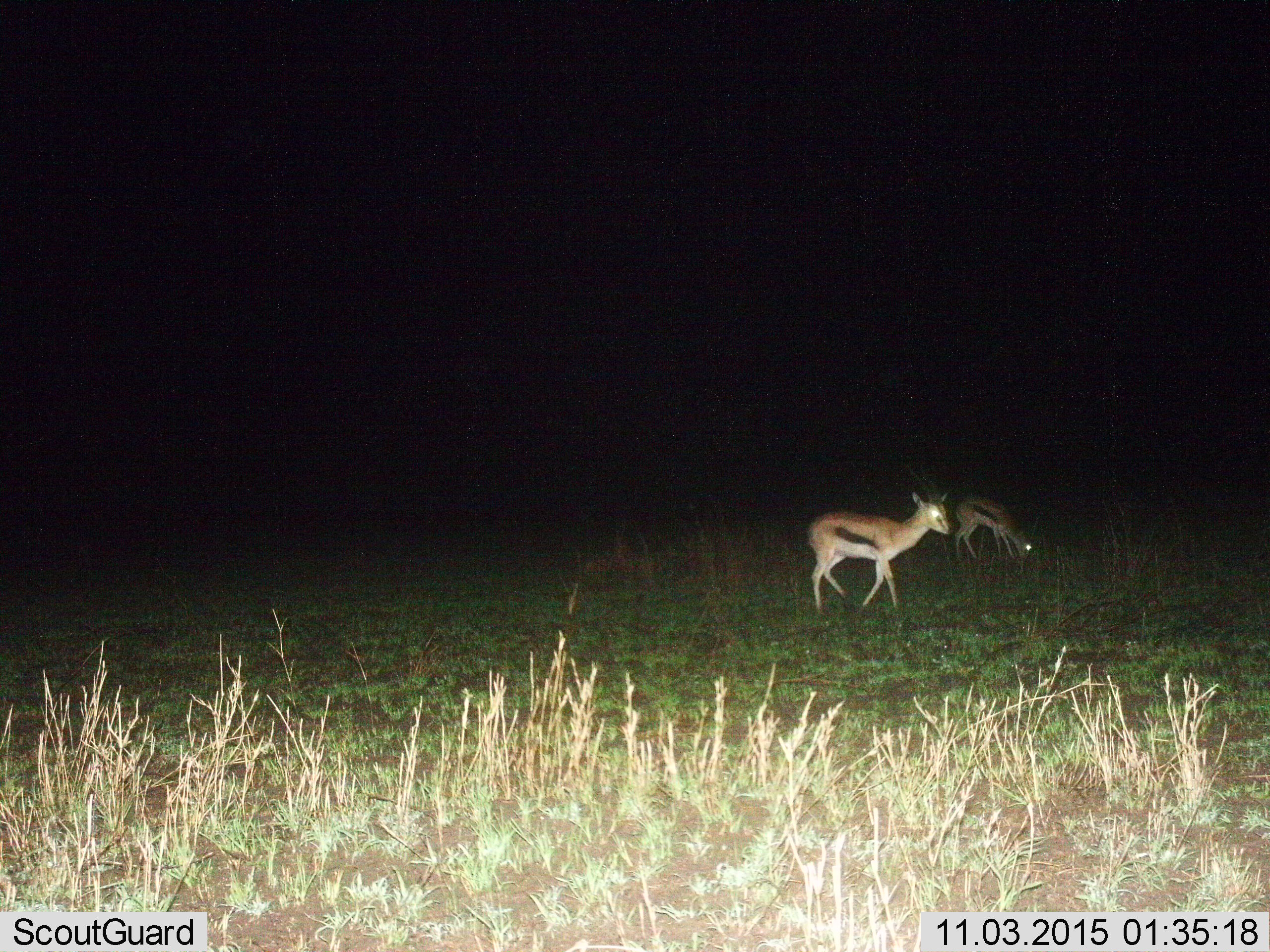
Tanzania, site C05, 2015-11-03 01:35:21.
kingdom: Animalia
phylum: Chordata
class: Mammalia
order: Artiodactyla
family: Bovidae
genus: Eudorcas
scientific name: Eudorcas thomsonii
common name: thomson's gazelle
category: gazellethomsons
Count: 2.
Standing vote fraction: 65%.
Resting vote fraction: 0%.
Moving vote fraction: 47%.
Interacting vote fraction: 0%.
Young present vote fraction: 12%.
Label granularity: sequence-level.